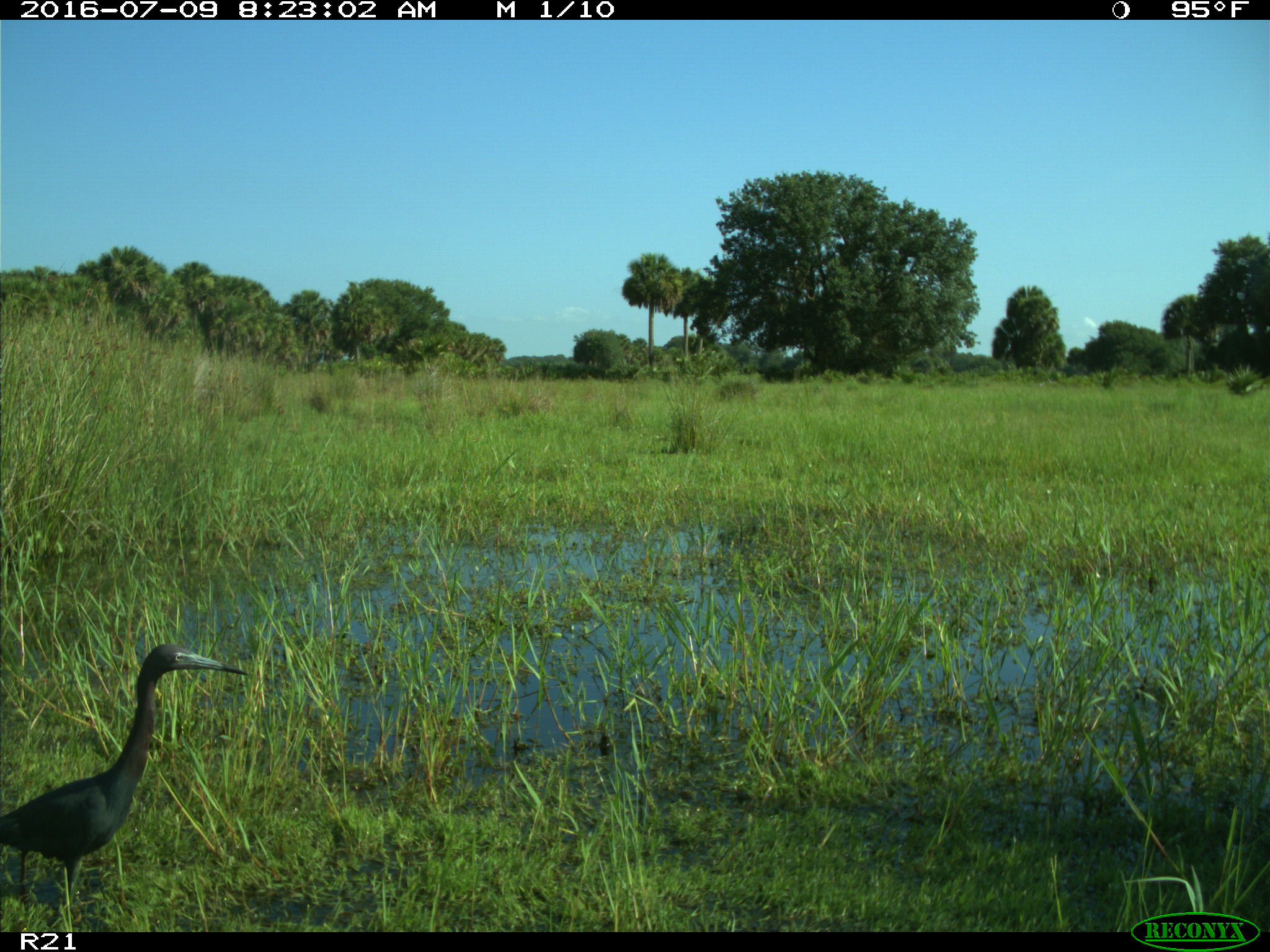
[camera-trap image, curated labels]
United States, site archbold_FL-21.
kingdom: Animalia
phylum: Chordata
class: Aves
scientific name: Aves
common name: birds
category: unidentified bird